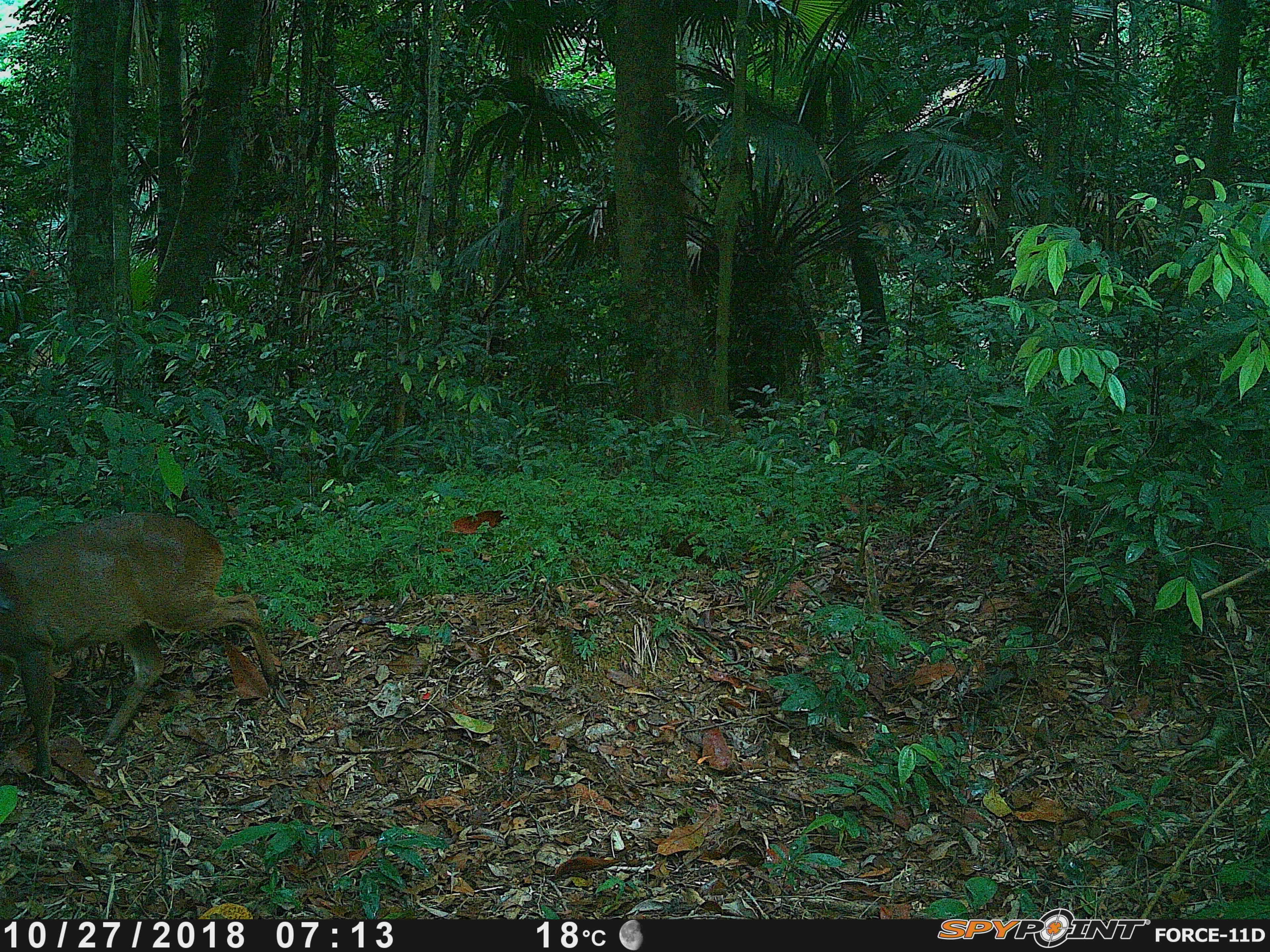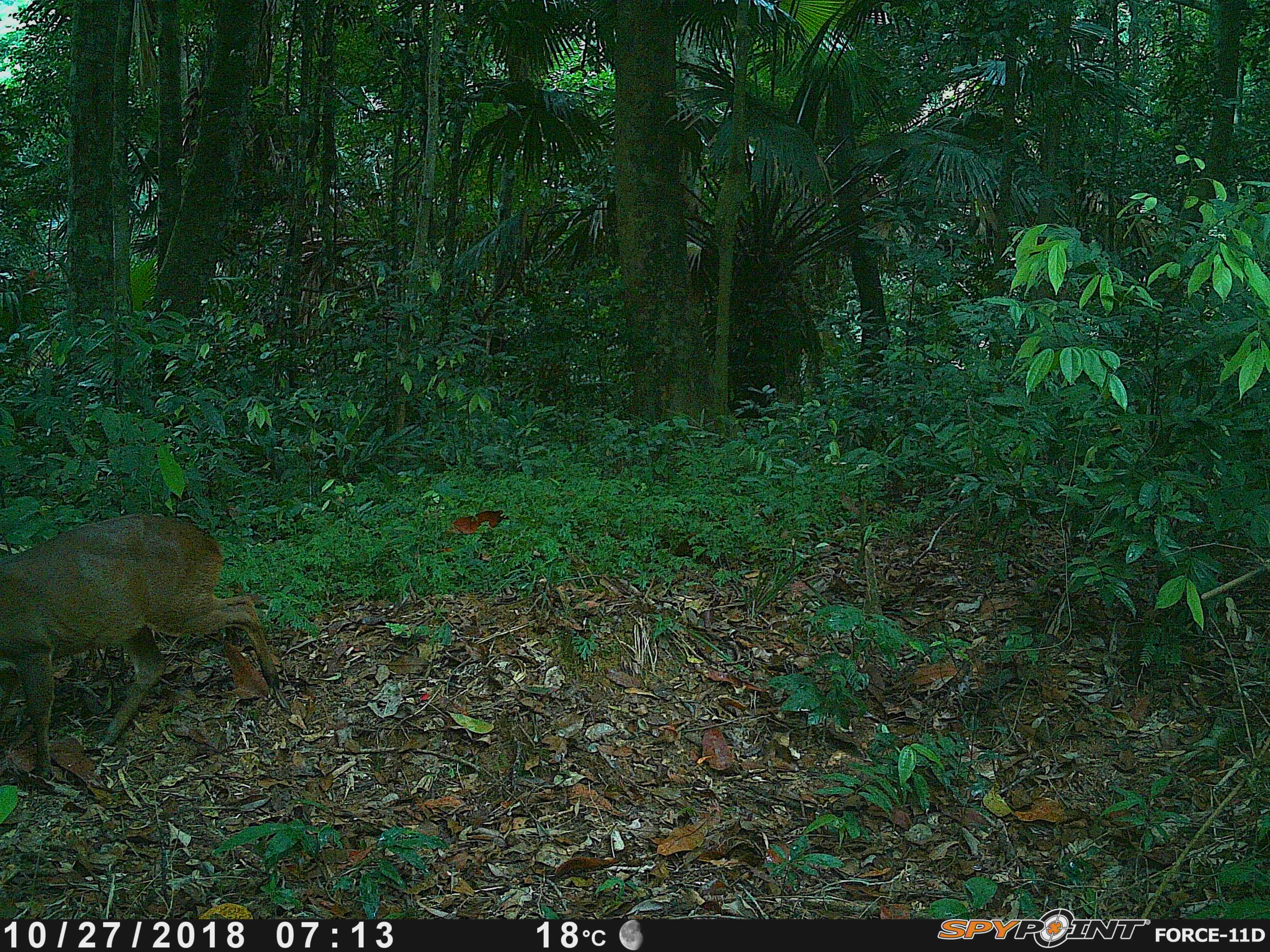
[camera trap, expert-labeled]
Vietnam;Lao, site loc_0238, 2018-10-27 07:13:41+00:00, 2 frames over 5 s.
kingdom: Animalia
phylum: Chordata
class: Mammalia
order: Artiodactyla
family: Cervidae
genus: Muntiacus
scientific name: Muntiacus vuquangensis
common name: large-antlered muntjac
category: large antlered muntjac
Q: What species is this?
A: Large antlered muntjac (large-antlered muntjac) (Muntiacus vuquangensis).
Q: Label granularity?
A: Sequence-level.